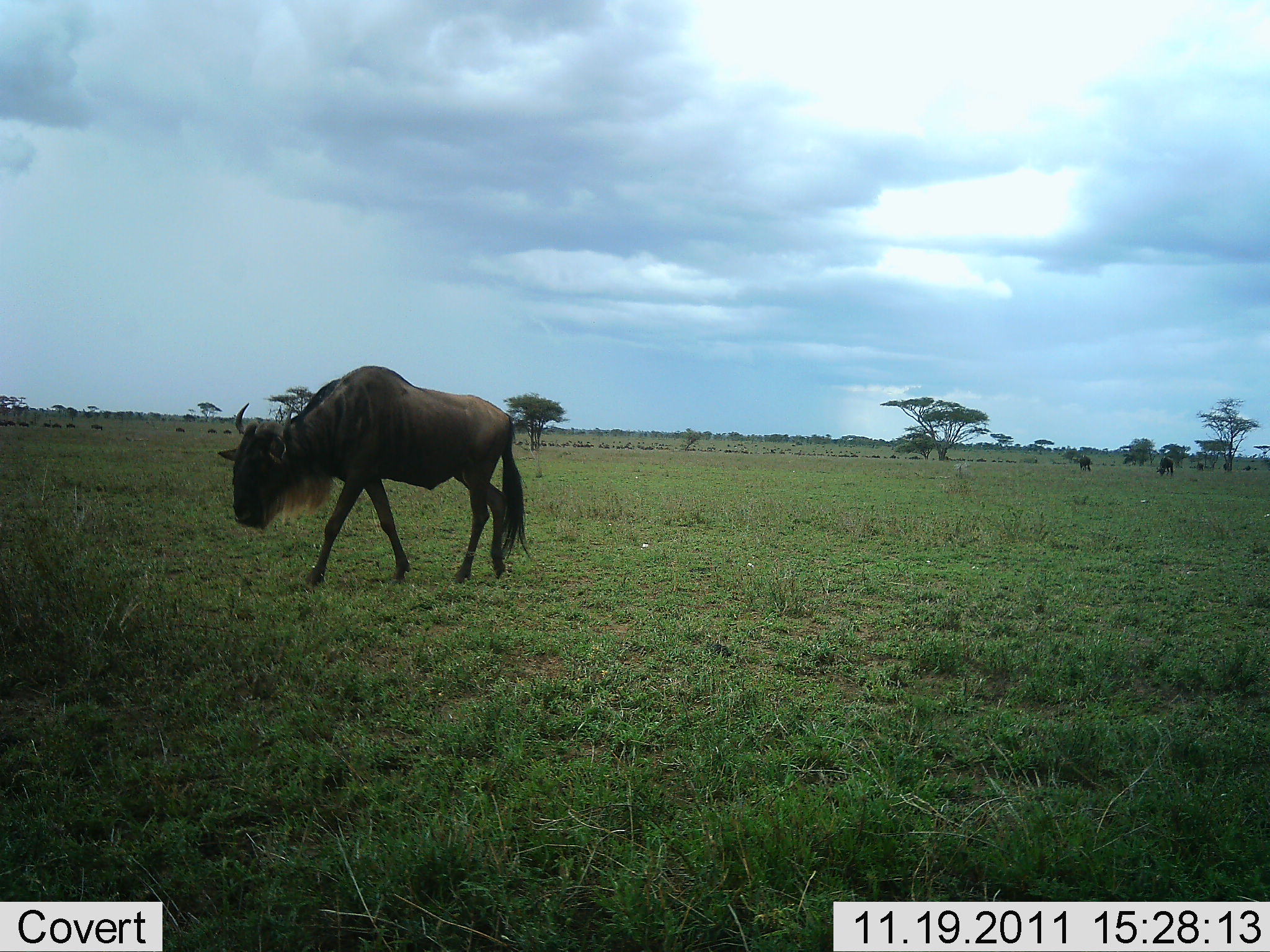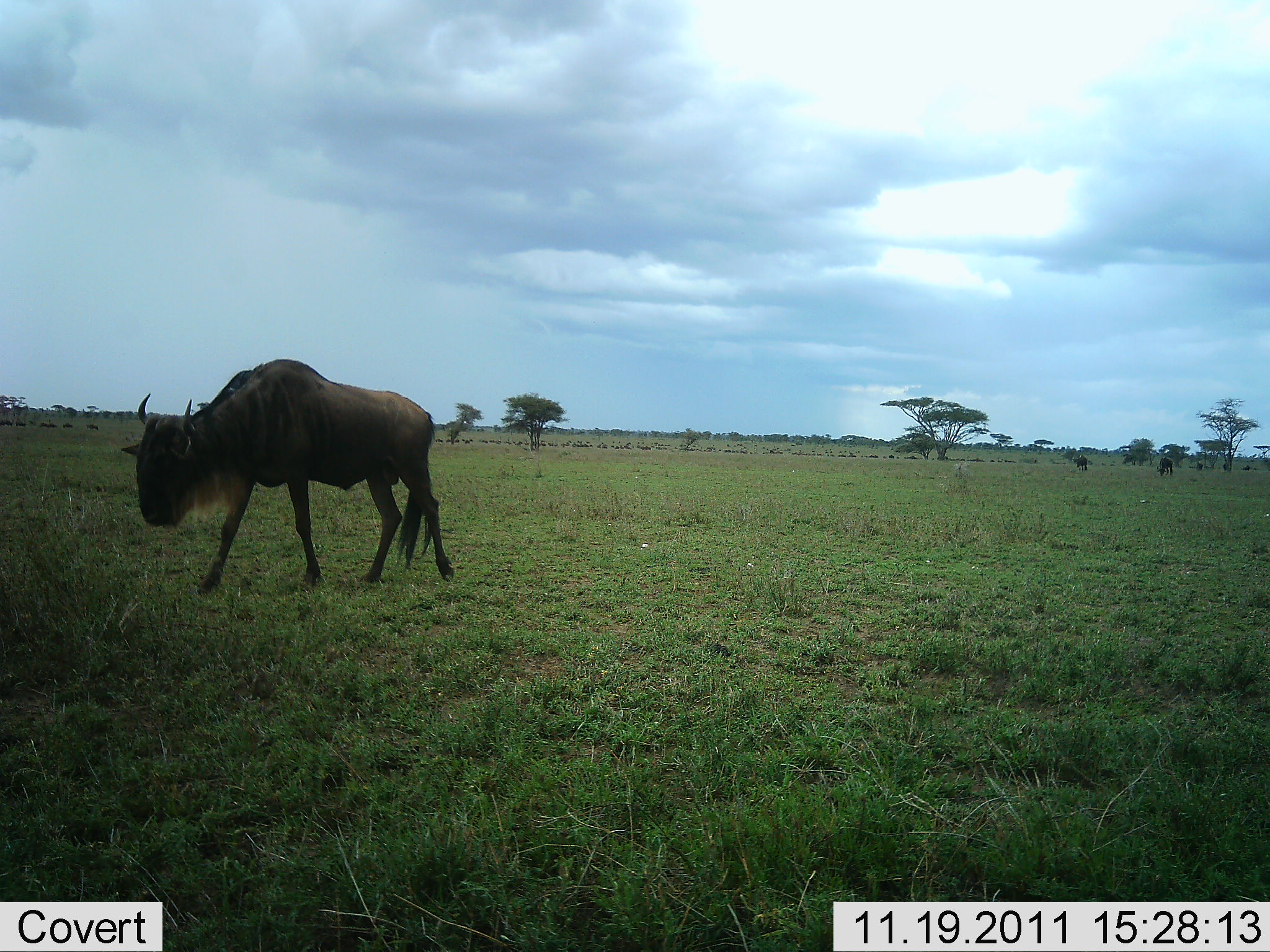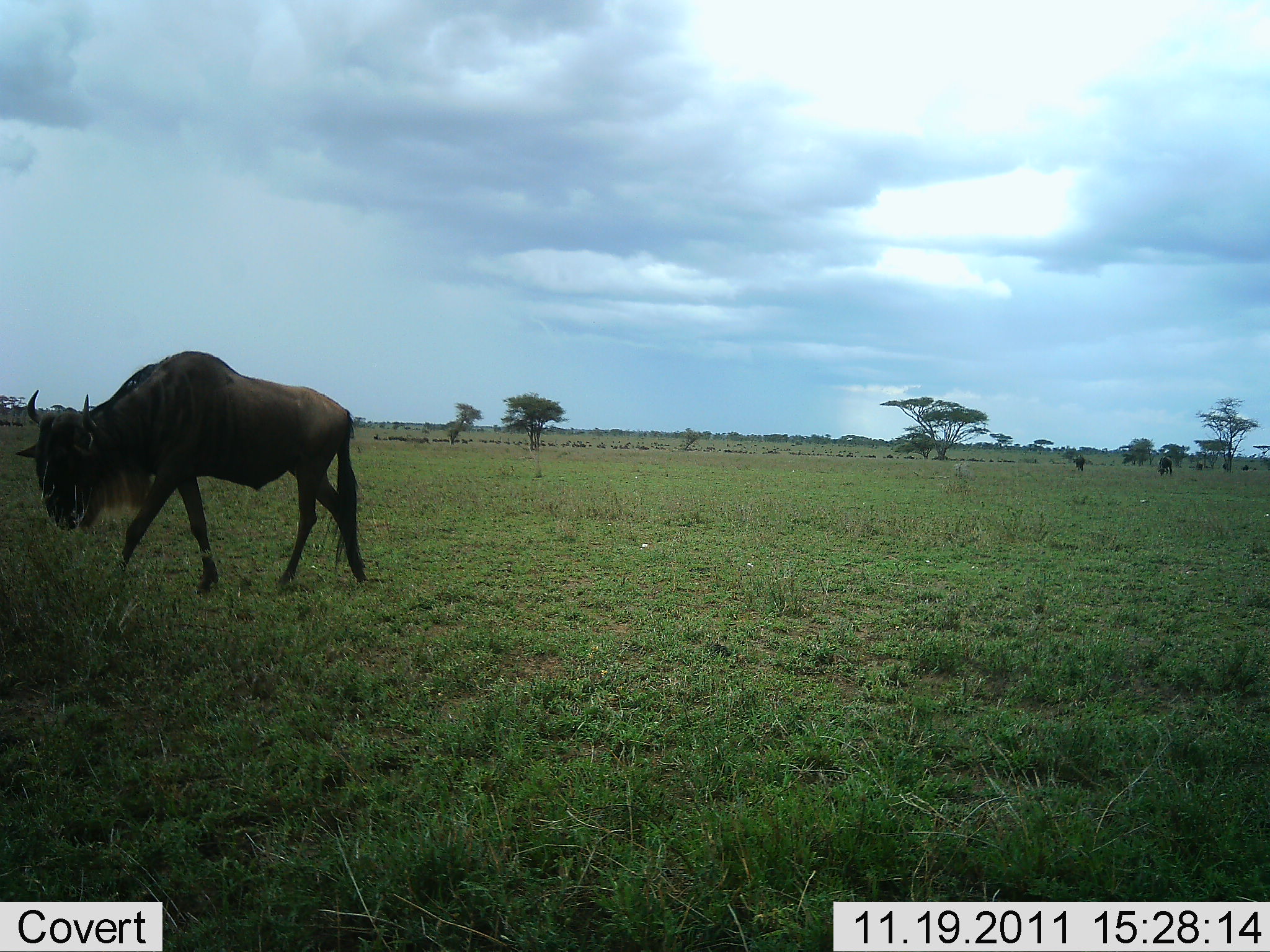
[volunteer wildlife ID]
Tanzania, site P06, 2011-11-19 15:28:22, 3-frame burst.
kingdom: Animalia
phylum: Chordata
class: Mammalia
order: Artiodactyla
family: Bovidae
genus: Connochaetes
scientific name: Connochaetes taurinus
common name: blue wildebeest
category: wildebeest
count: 1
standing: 18%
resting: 0%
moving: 91%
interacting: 0%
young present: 0%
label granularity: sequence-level